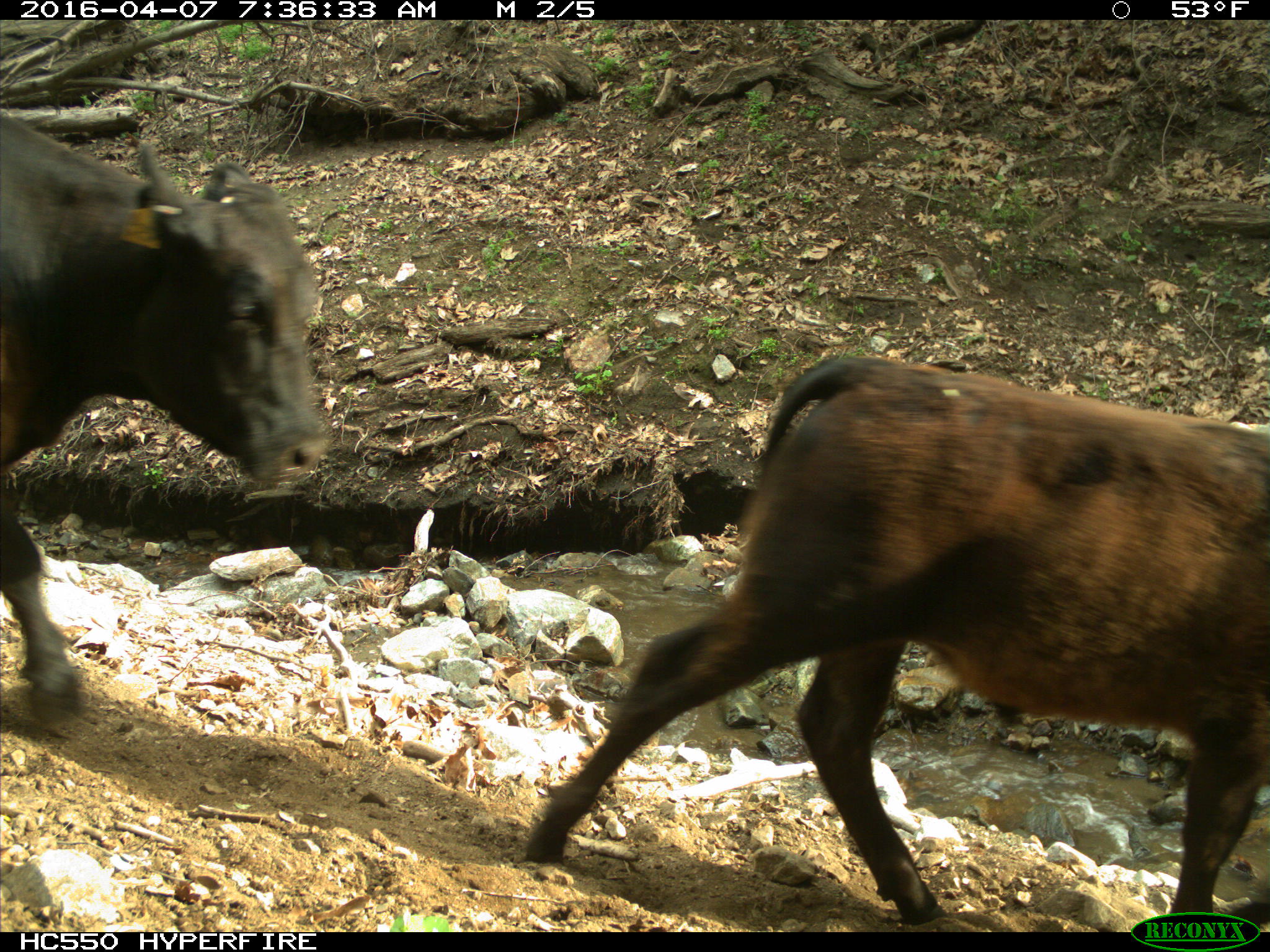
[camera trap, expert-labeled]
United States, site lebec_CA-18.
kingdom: Animalia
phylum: Chordata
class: Mammalia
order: Artiodactyla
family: Bovidae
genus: Bos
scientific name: Bos taurus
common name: domestic cow